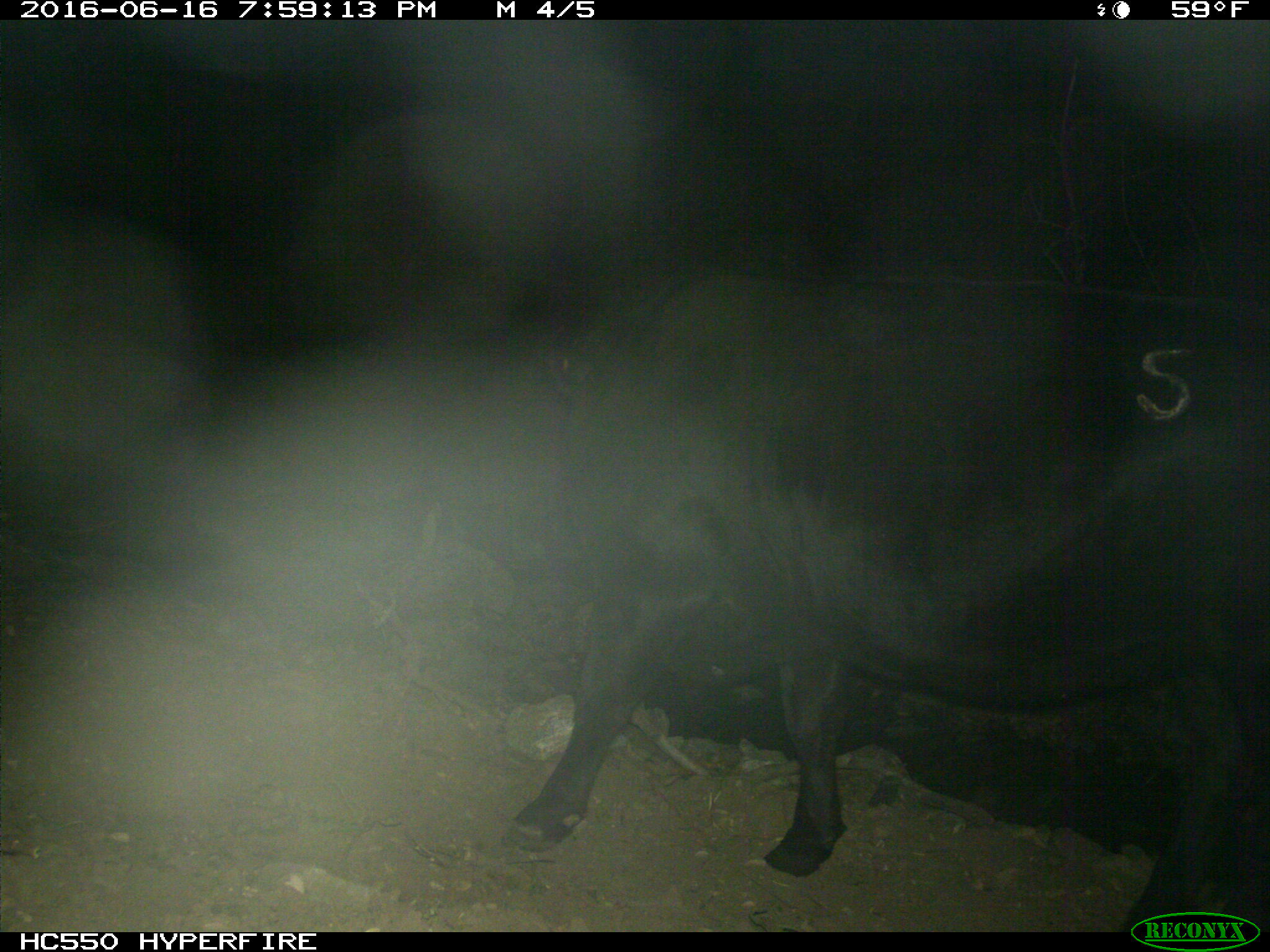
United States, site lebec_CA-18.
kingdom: Animalia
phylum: Chordata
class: Mammalia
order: Artiodactyla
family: Bovidae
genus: Bos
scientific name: Bos taurus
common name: domestic cow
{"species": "Bos taurus (domestic cow)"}